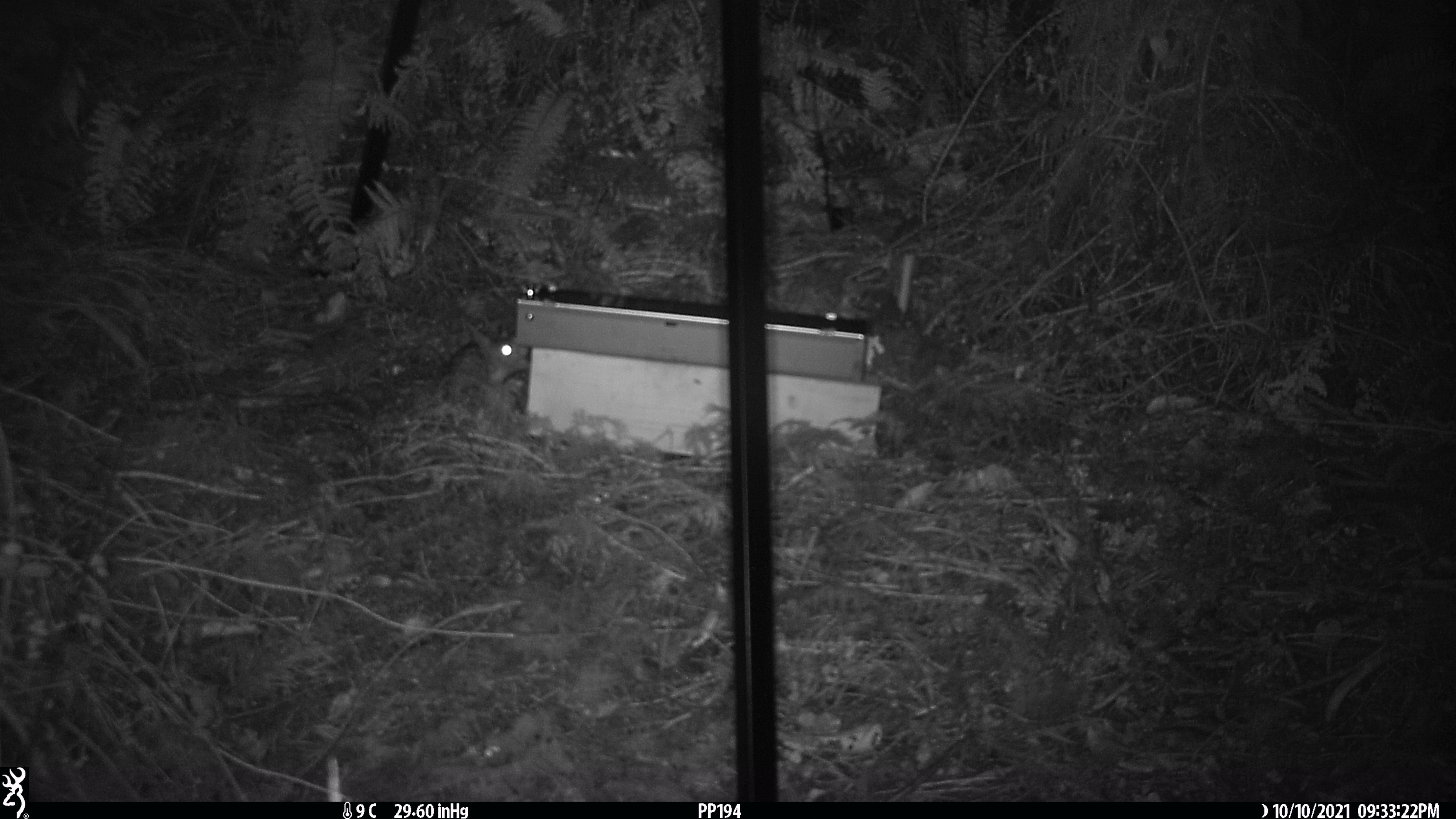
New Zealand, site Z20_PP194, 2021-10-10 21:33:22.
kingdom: Animalia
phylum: Chordata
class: Mammalia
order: Rodentia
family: Muridae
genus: Rattus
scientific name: Rattus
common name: rat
Rat (Rattus).